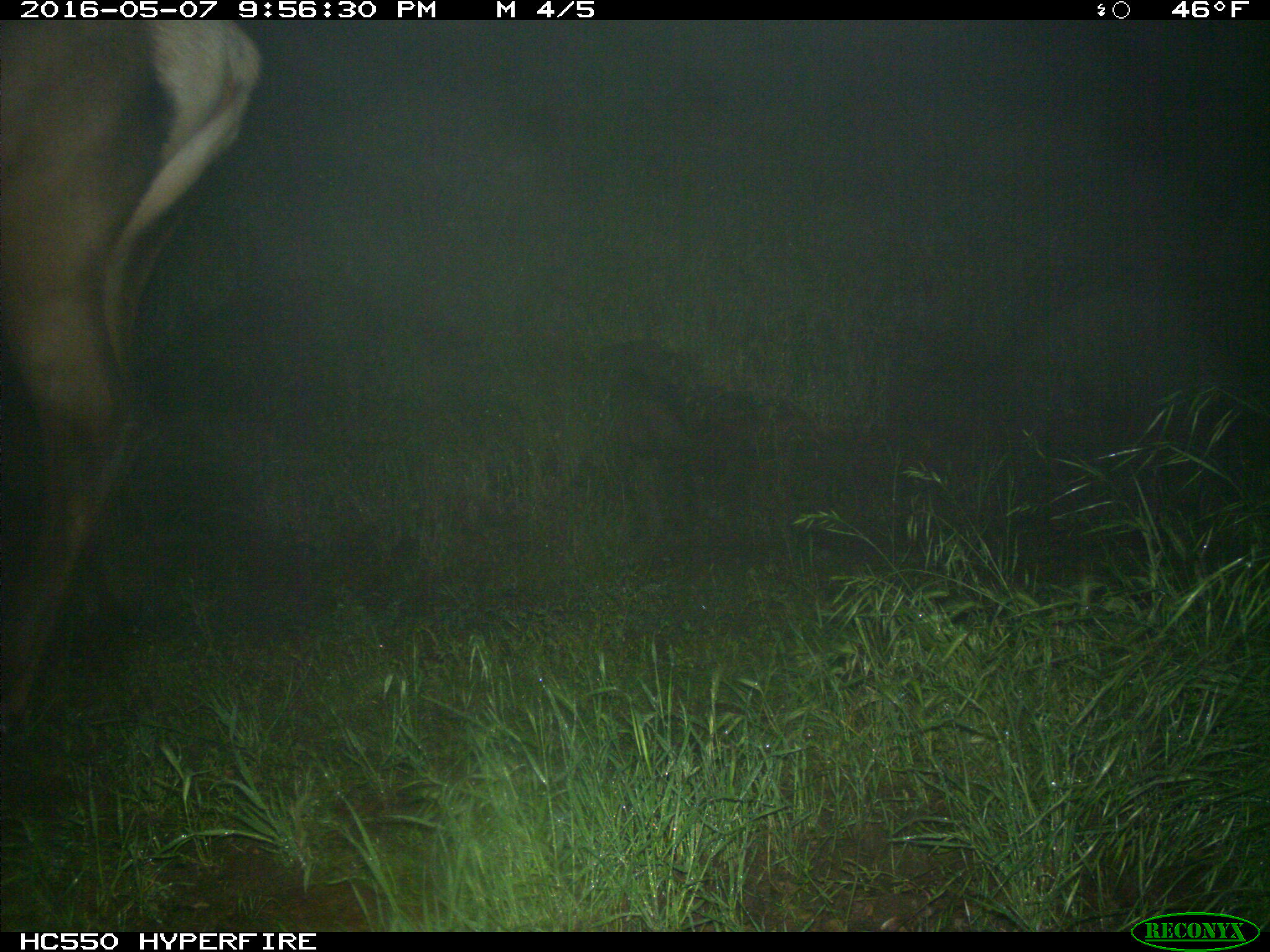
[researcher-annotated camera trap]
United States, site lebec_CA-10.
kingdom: Animalia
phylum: Chordata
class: Mammalia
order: Artiodactyla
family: Cervidae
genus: Cervus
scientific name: Cervus canadensis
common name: elk